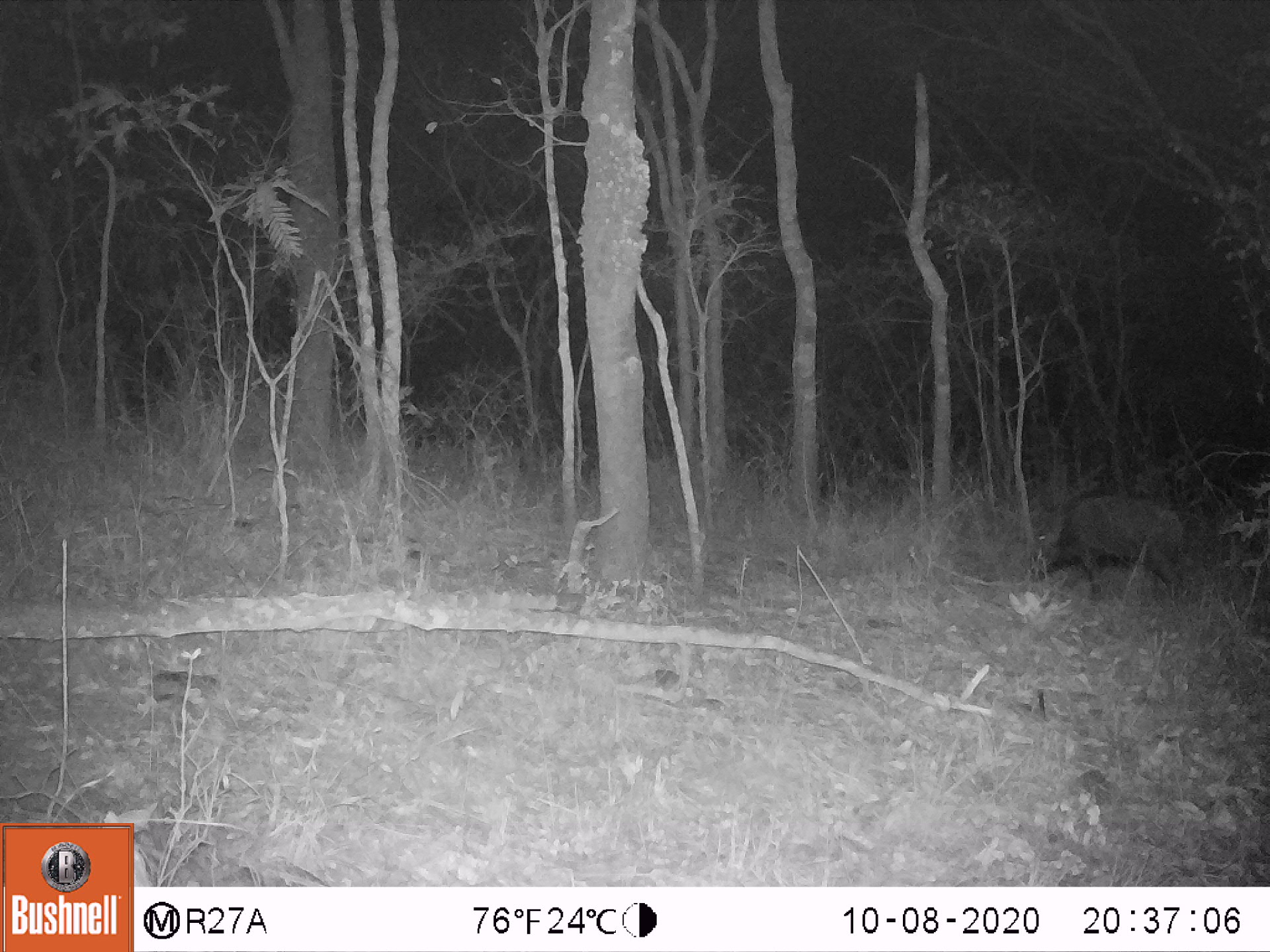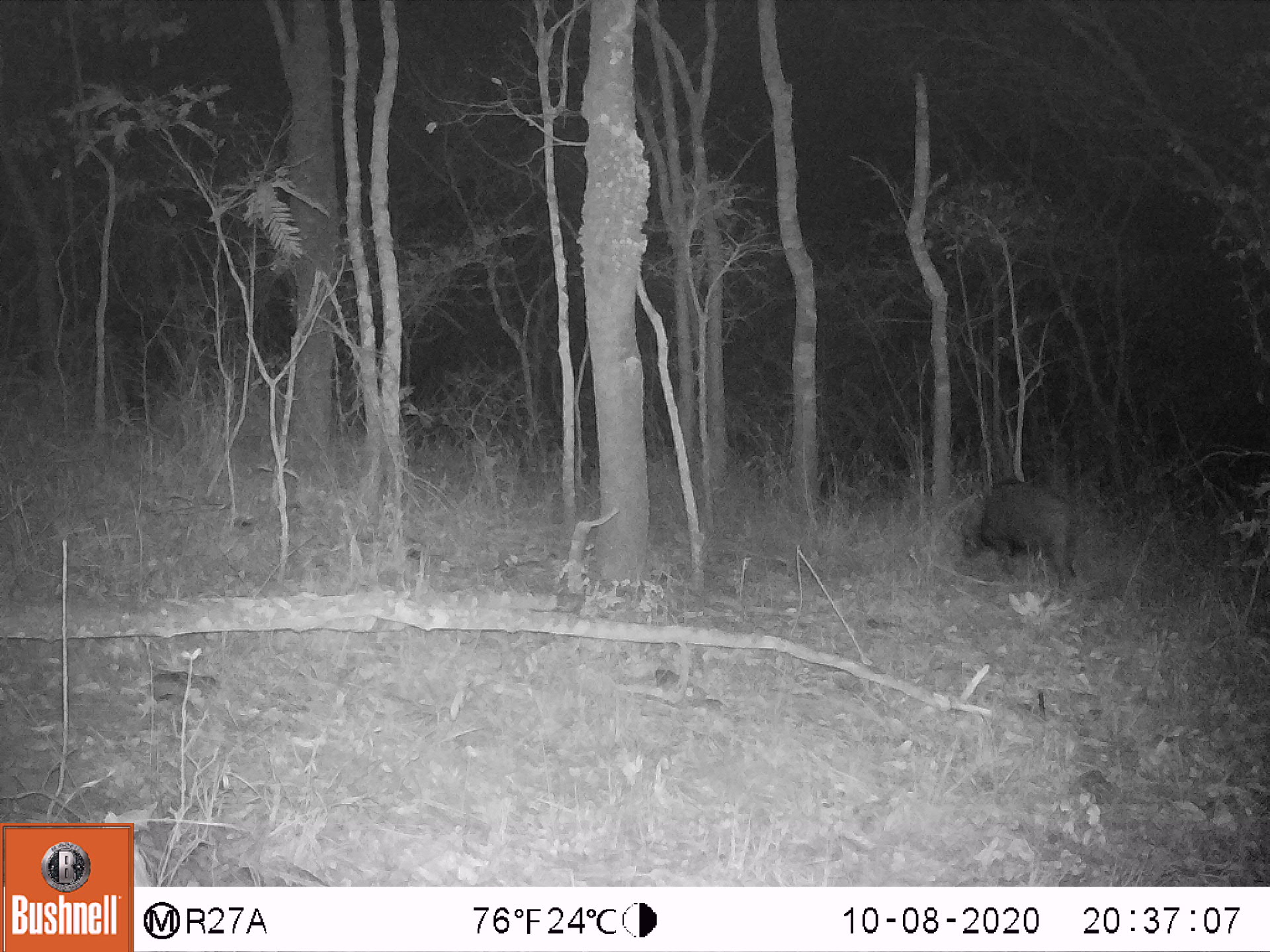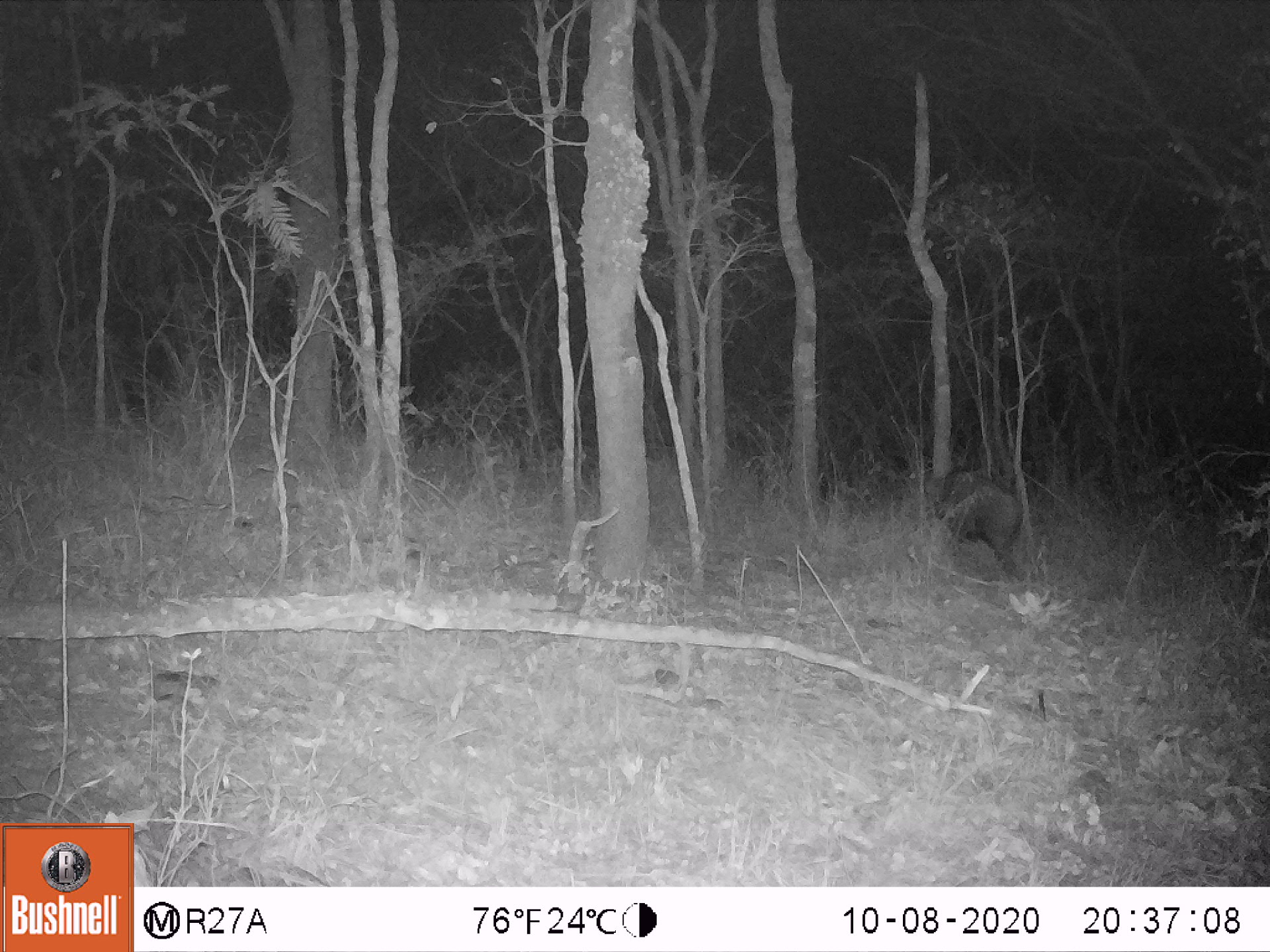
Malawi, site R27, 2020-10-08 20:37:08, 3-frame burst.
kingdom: Animalia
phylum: Chordata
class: Mammalia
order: Artiodactyla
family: Suidae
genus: Potamochoerus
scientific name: Potamochoerus larvatus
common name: bushpig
Bushpig (Potamochoerus larvatus), count 1.